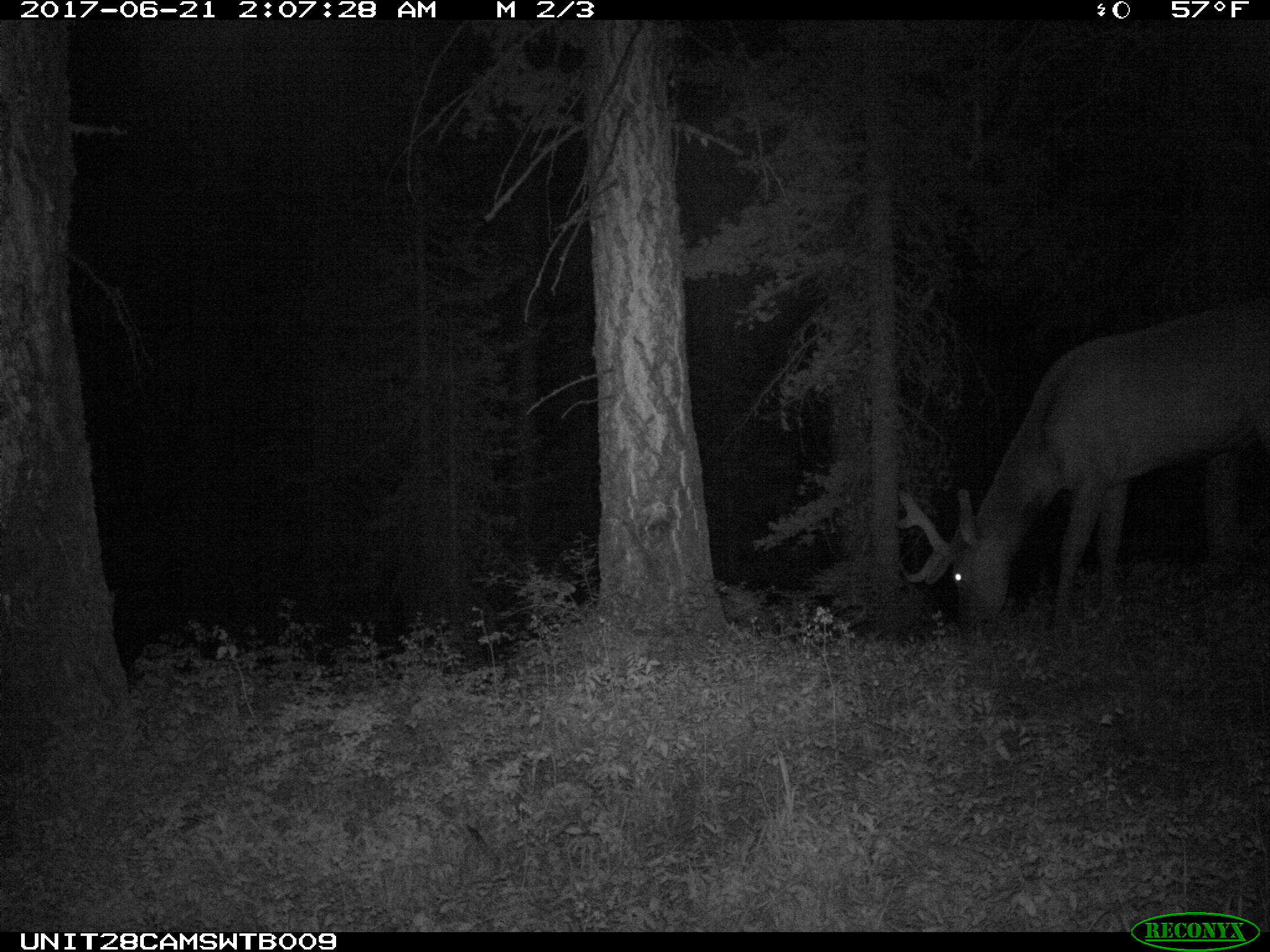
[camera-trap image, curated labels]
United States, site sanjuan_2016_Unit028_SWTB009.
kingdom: Animalia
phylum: Chordata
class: Mammalia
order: Artiodactyla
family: Cervidae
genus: Cervus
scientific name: Cervus elaphus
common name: red deer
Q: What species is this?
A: Cervus elaphus (red deer).